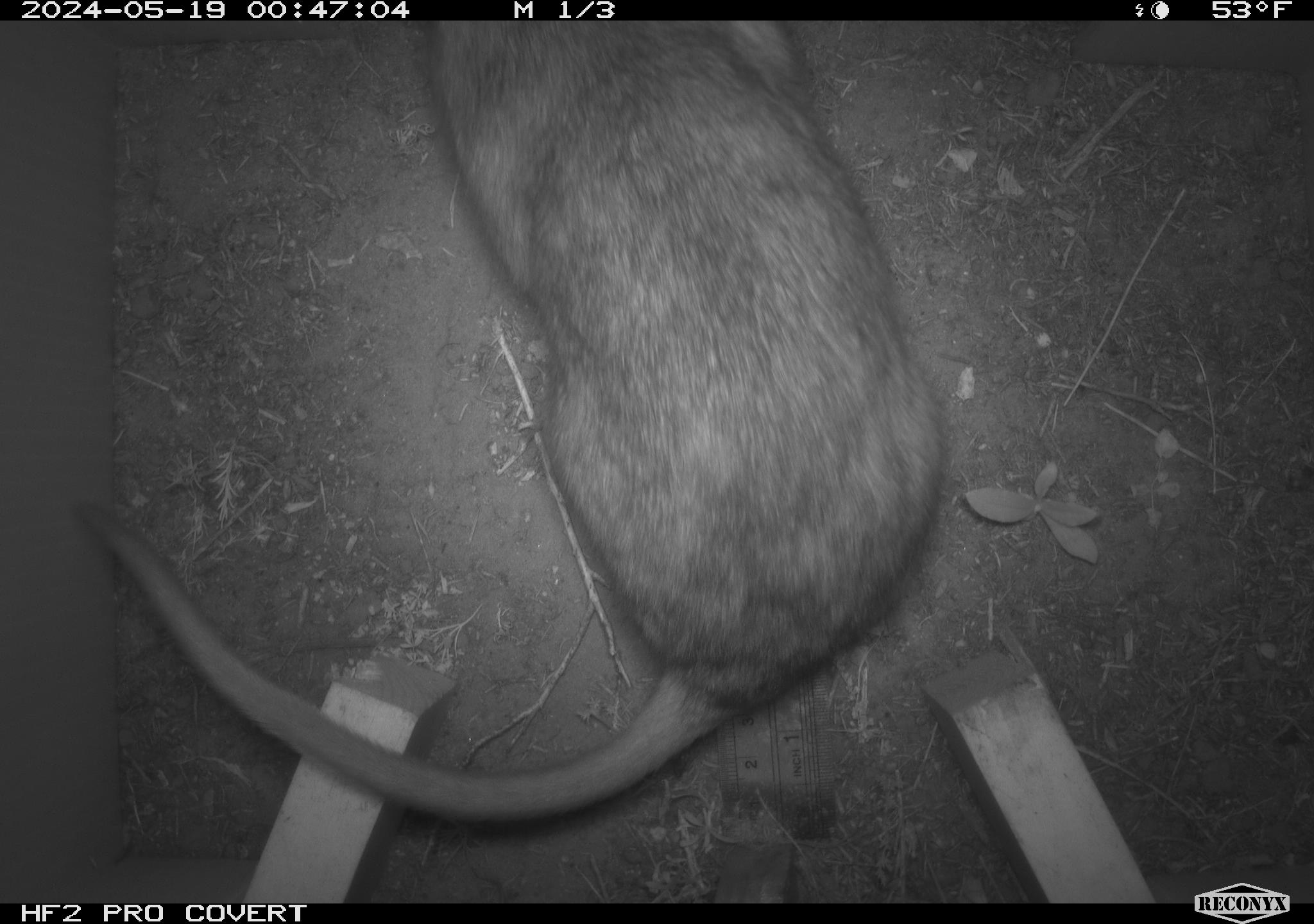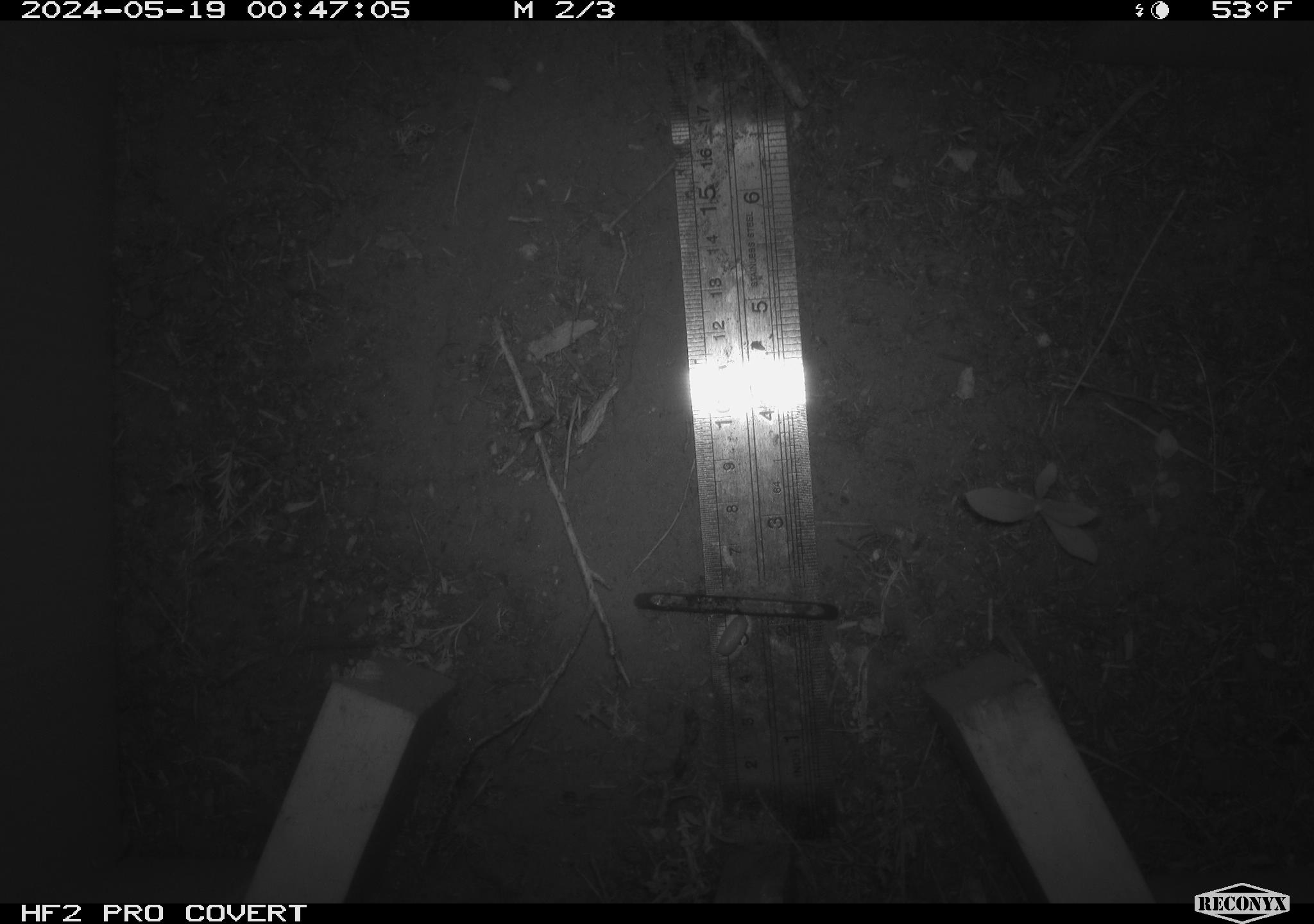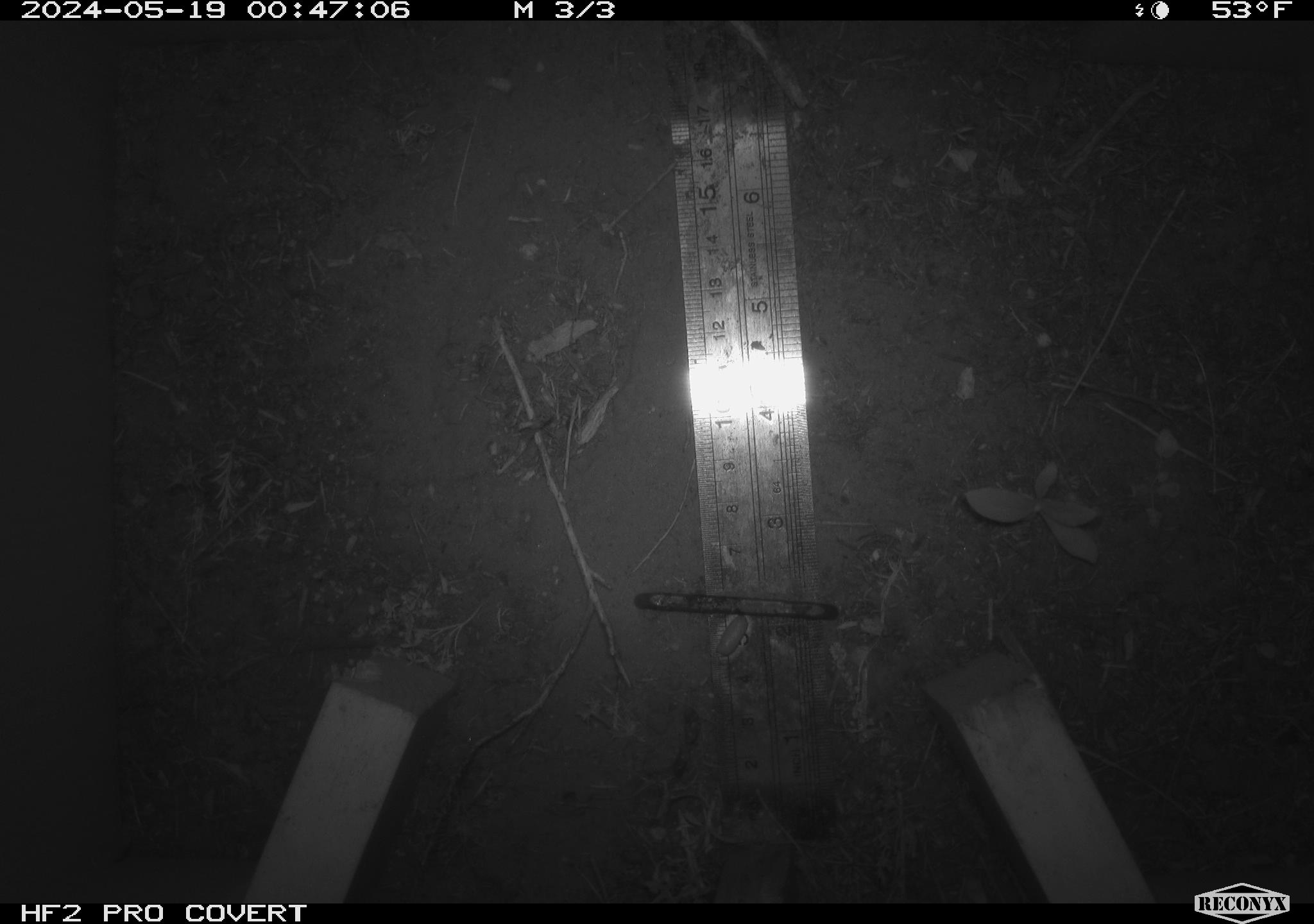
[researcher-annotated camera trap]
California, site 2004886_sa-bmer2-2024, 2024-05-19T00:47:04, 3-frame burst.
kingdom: Animalia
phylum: Chordata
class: Mammalia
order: Rodentia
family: Muridae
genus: Rattus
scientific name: Rattus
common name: rat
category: rattus species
Rattus species (rat) (Rattus).